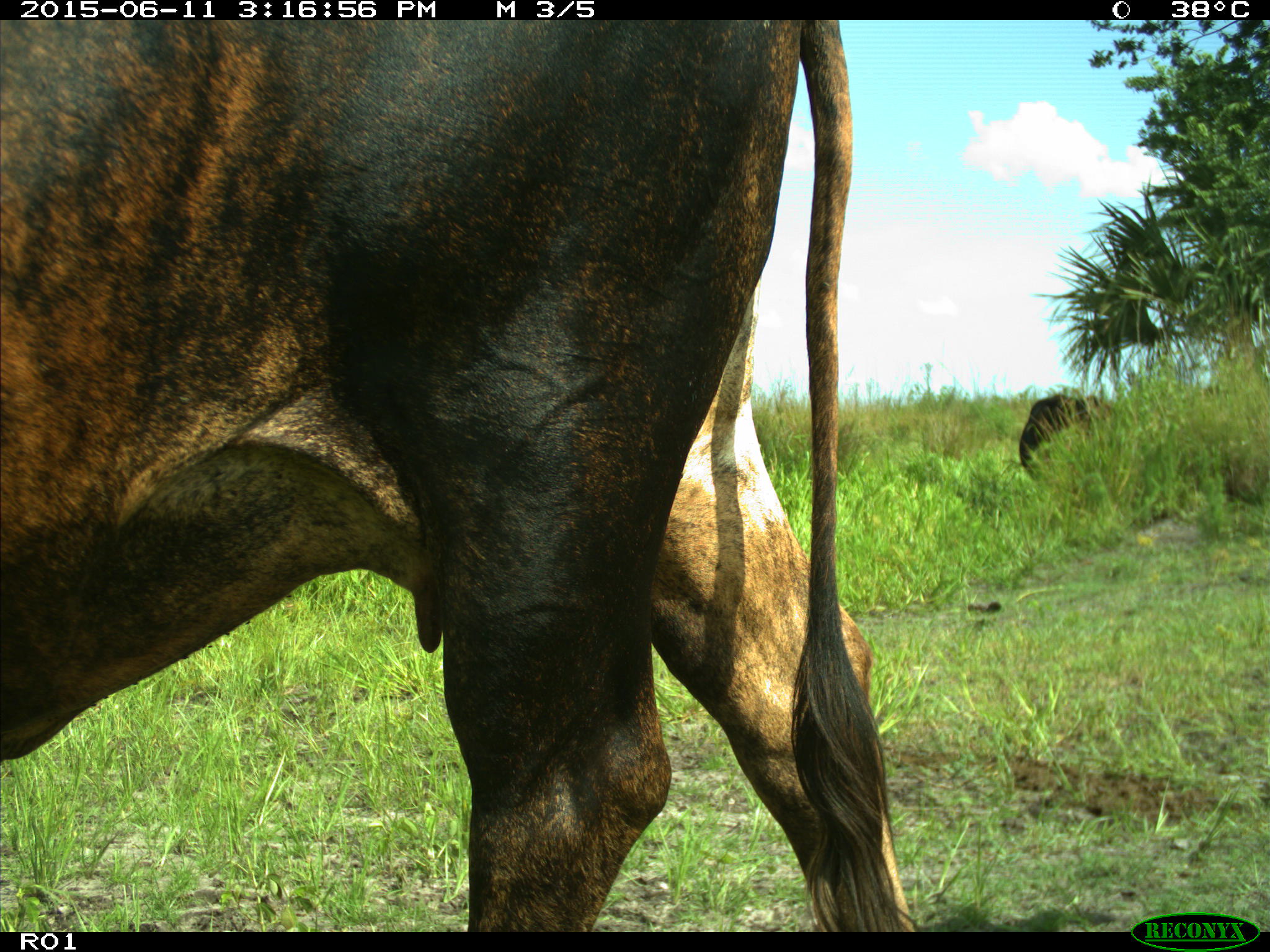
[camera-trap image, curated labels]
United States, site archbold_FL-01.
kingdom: Animalia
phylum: Chordata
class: Mammalia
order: Artiodactyla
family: Bovidae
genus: Bos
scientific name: Bos taurus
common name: domestic cow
Bos taurus (domestic cow).